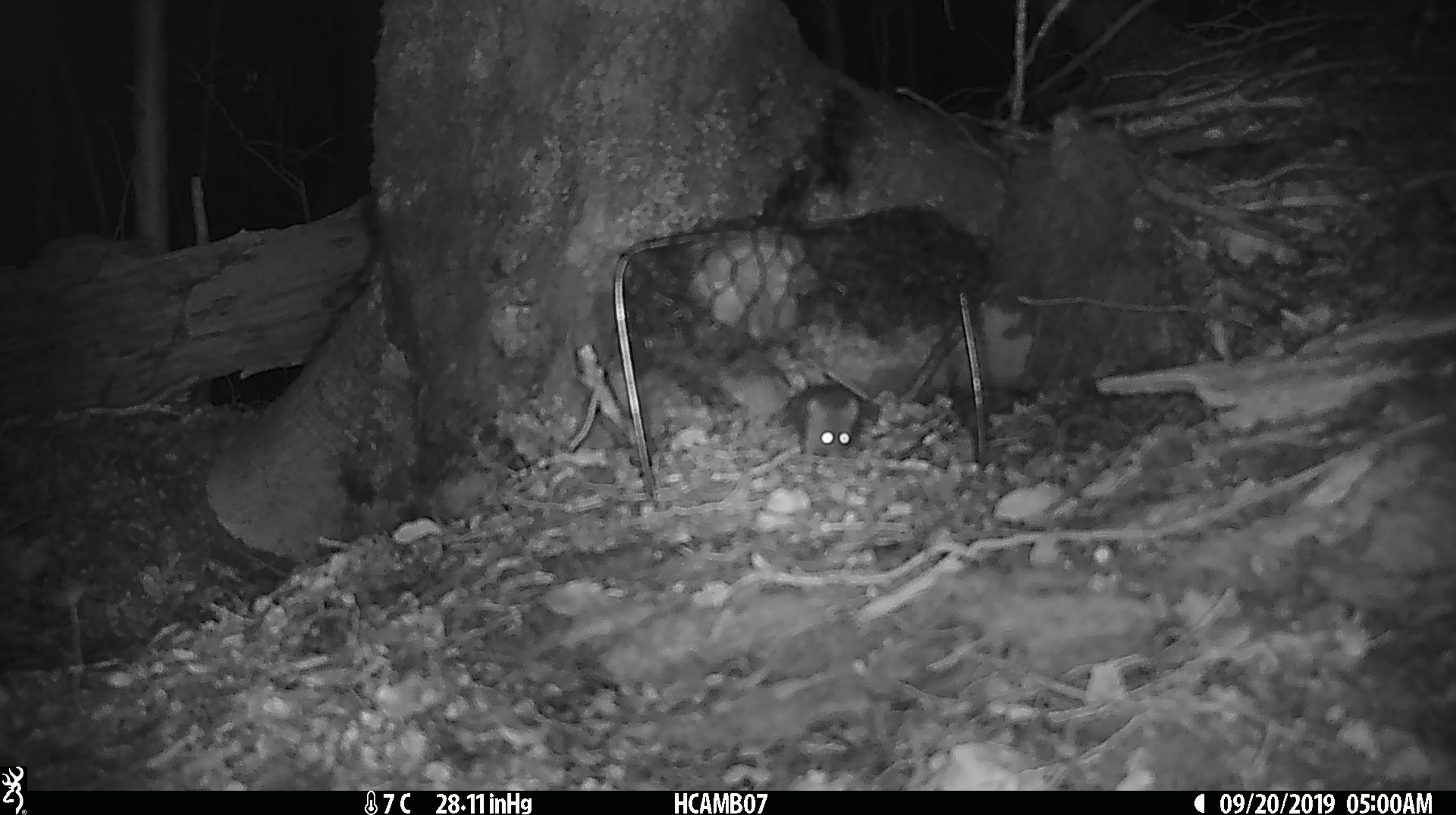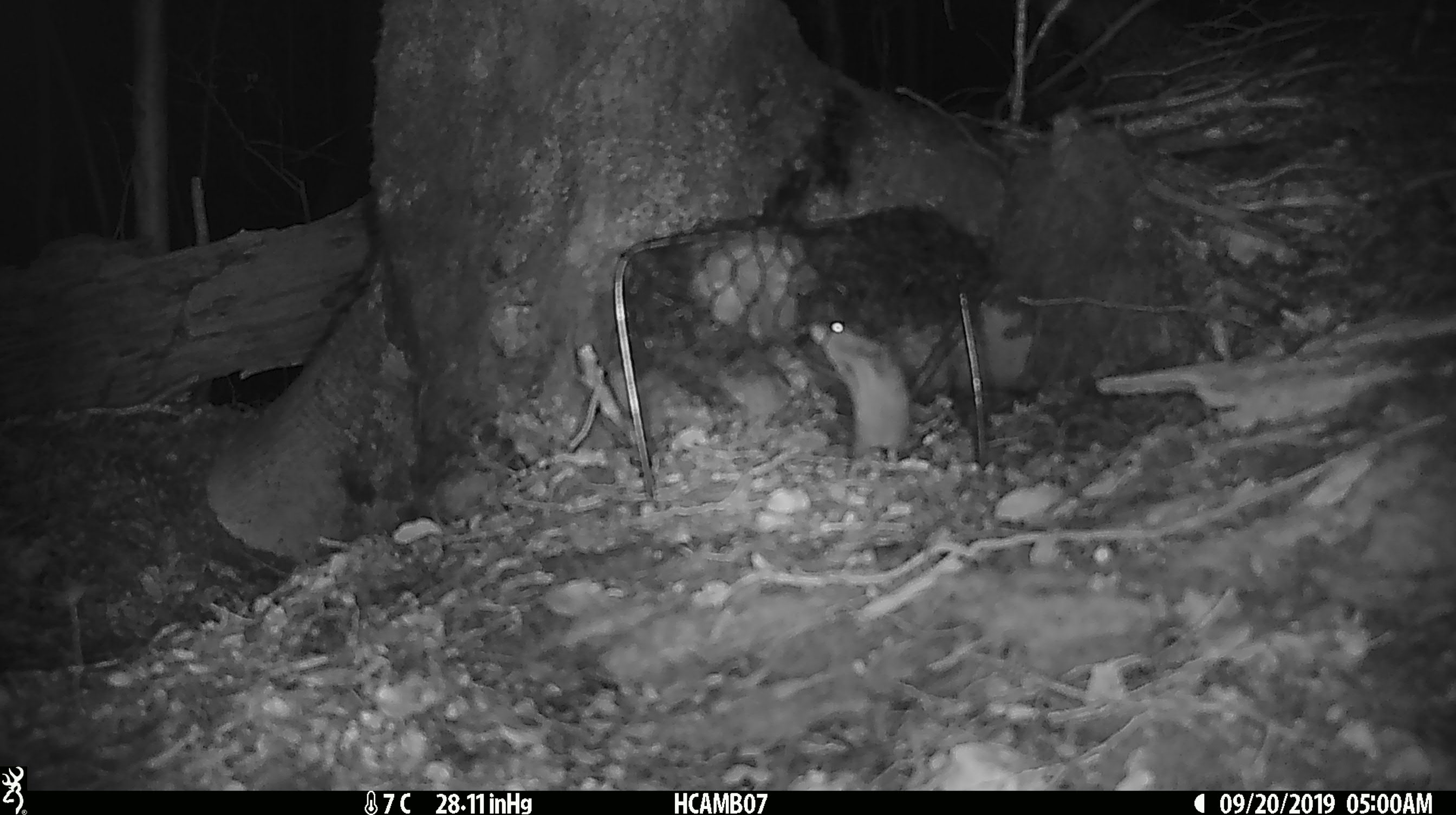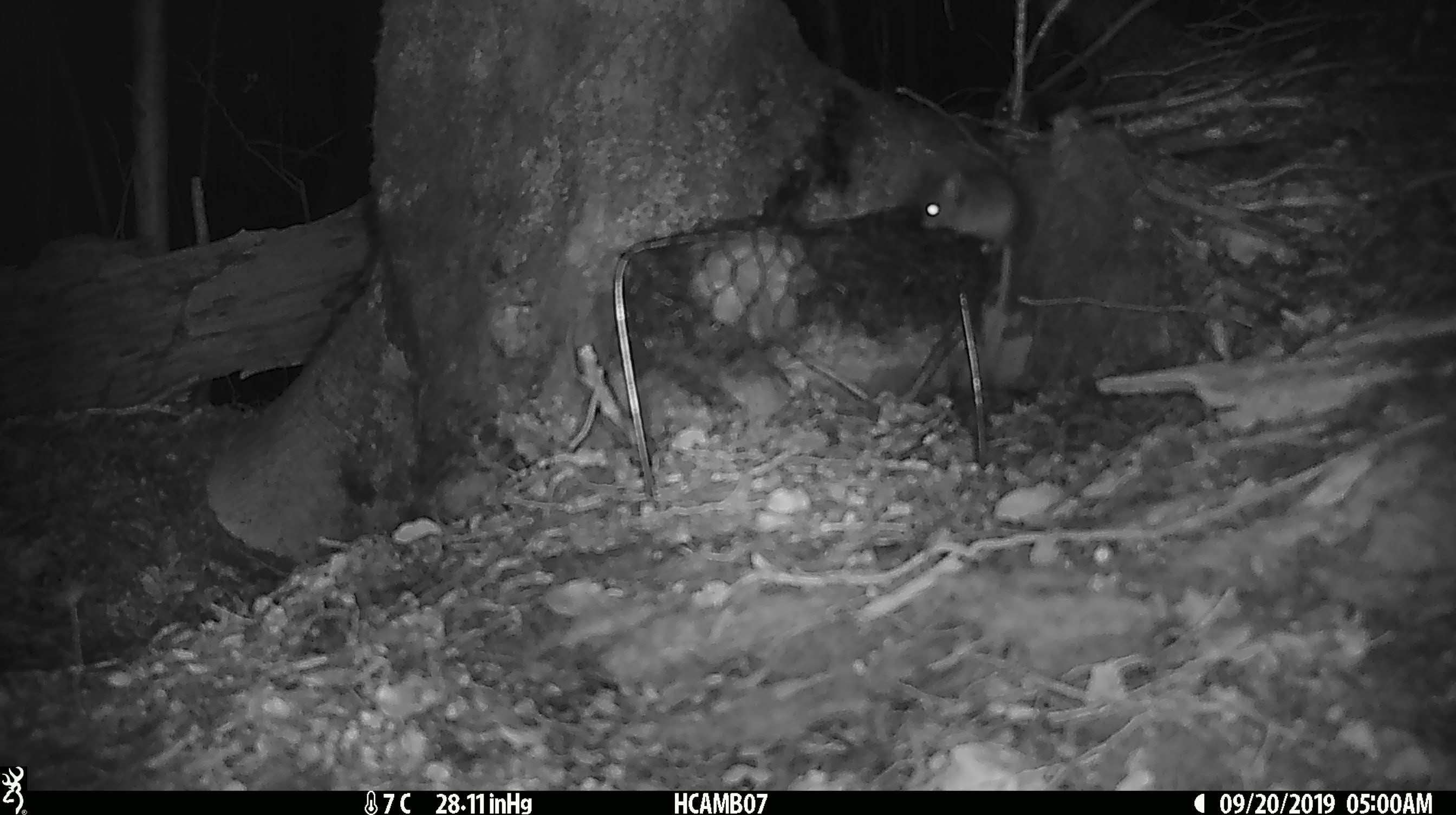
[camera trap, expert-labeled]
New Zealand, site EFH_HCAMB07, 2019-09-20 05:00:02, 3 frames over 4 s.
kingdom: Animalia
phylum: Chordata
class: Mammalia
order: Rodentia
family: Muridae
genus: Mus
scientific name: Mus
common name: mouse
Mouse (Mus).